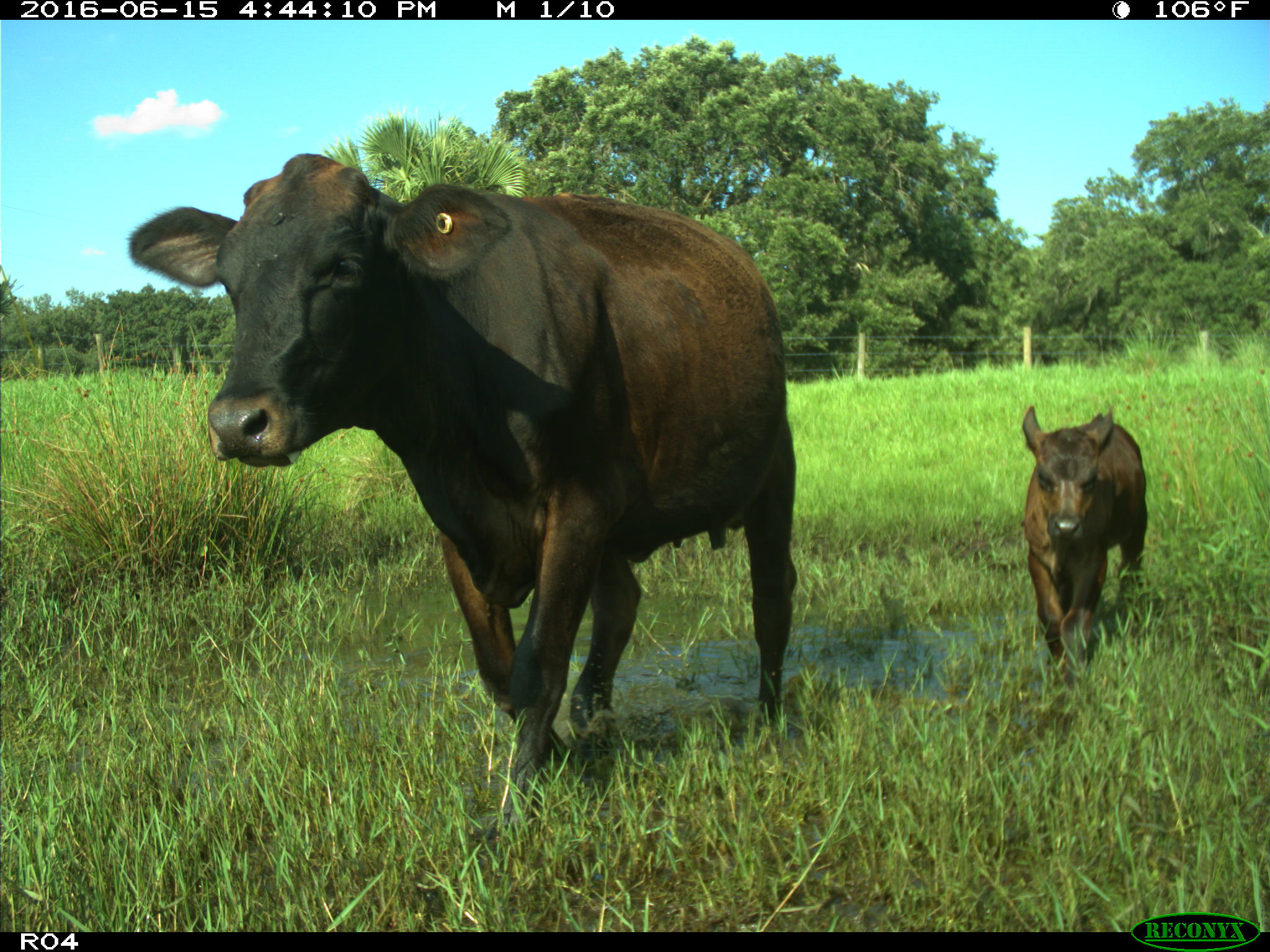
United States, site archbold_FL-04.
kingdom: Animalia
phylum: Chordata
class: Mammalia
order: Artiodactyla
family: Bovidae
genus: Bos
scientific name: Bos taurus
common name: domestic cow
Bos taurus (domestic cow).